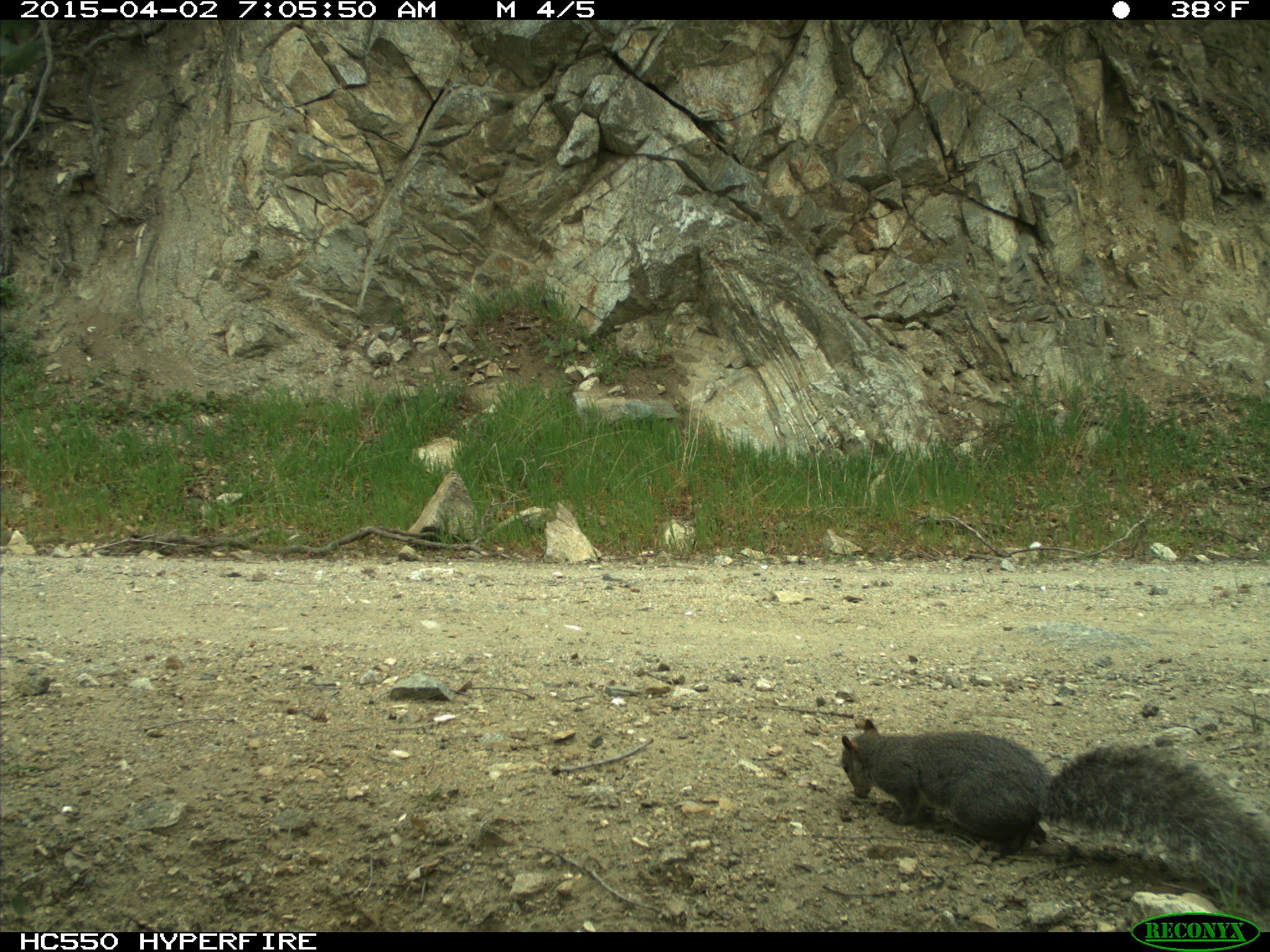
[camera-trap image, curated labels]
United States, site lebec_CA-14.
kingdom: Animalia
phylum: Chordata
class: Mammalia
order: Rodentia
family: Sciuridae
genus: Sciurus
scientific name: Sciurus carolinensis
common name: eastern gray squirrel